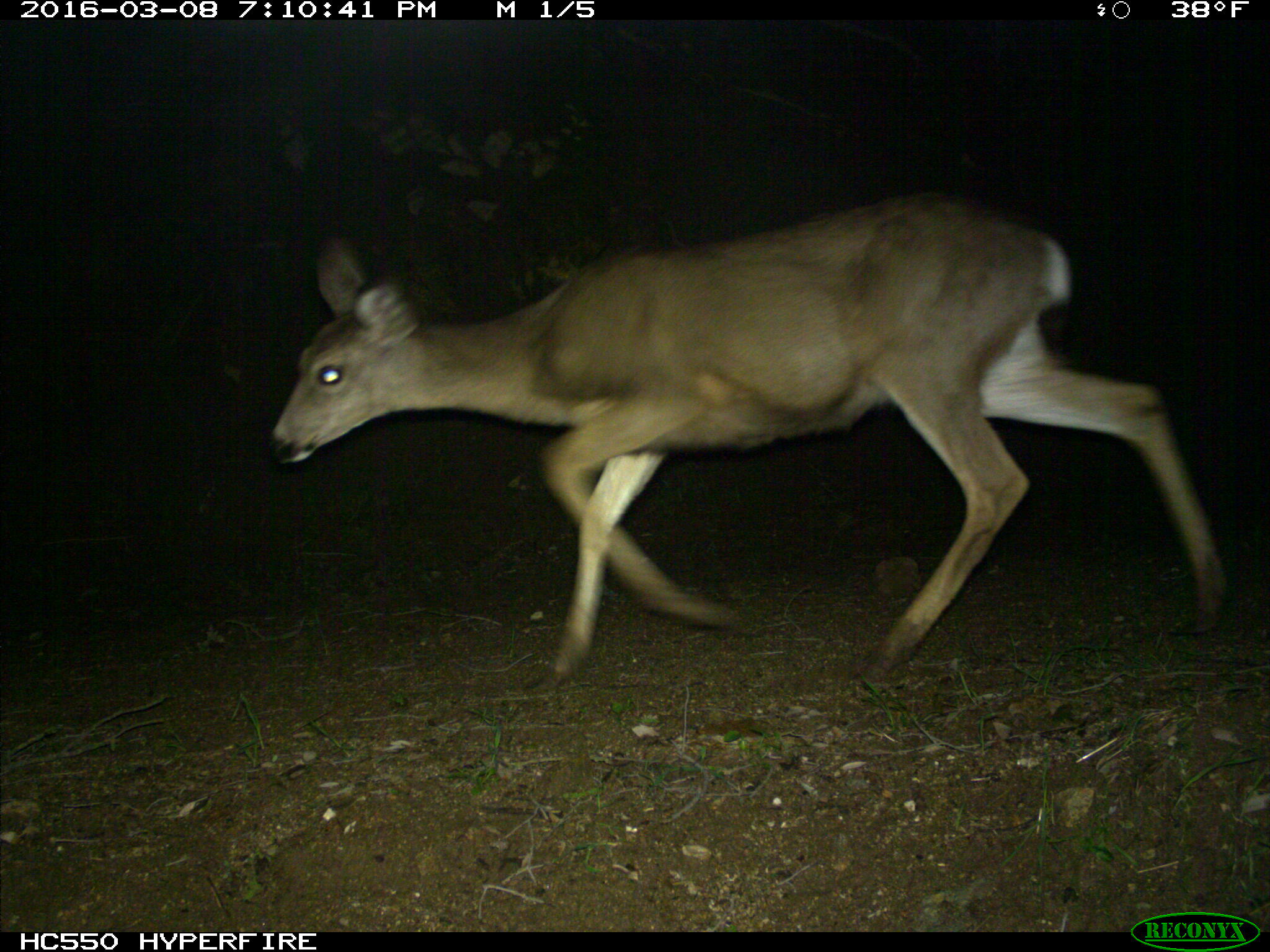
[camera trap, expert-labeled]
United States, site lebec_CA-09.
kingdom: Animalia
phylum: Chordata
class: Mammalia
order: Artiodactyla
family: Cervidae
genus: Odocoileus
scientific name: Odocoileus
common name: deer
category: unidentified deer